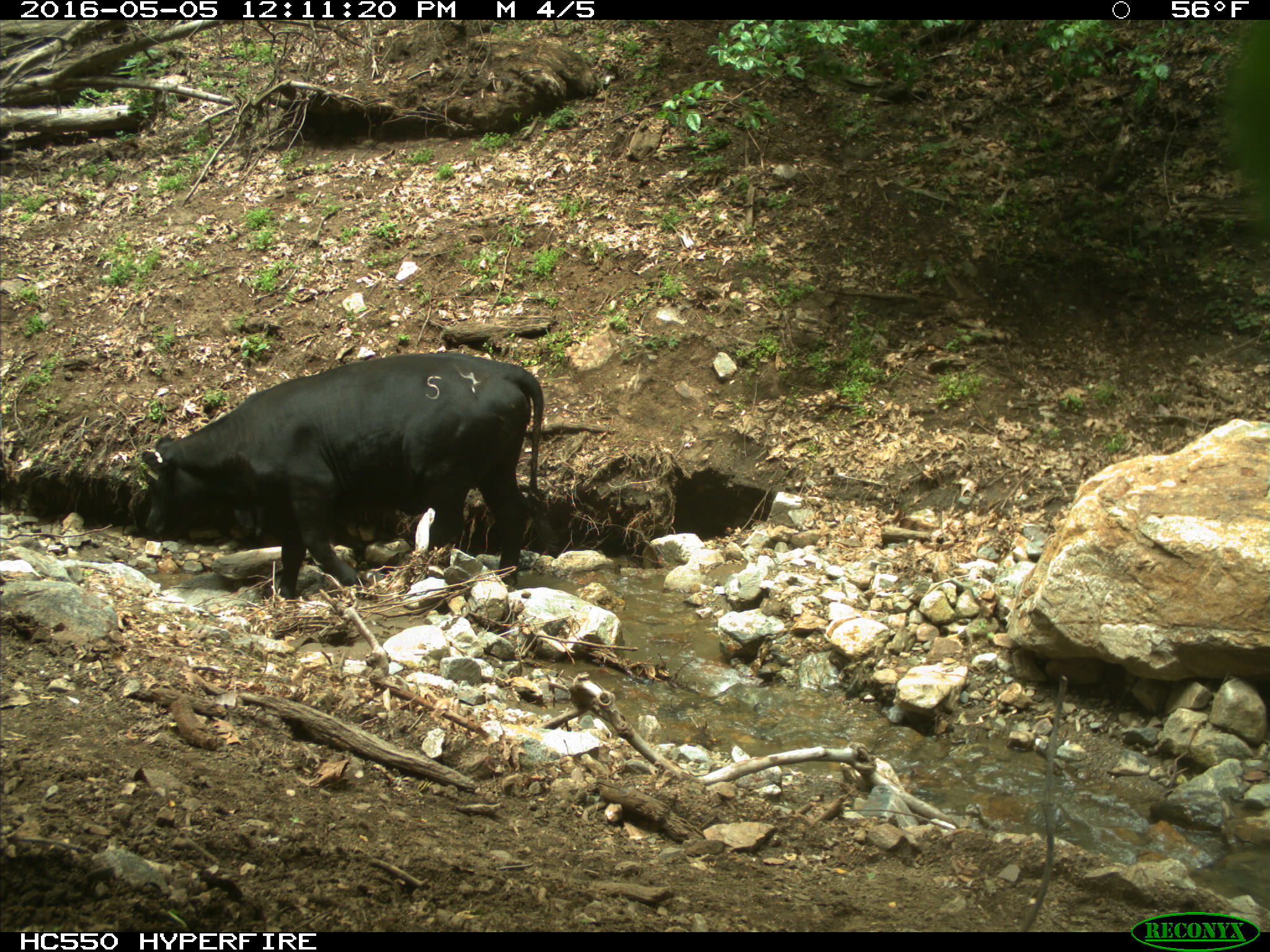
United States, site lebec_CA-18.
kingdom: Animalia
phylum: Chordata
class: Mammalia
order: Artiodactyla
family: Bovidae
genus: Bos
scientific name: Bos taurus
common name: domestic cow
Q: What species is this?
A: Bos taurus (domestic cow).